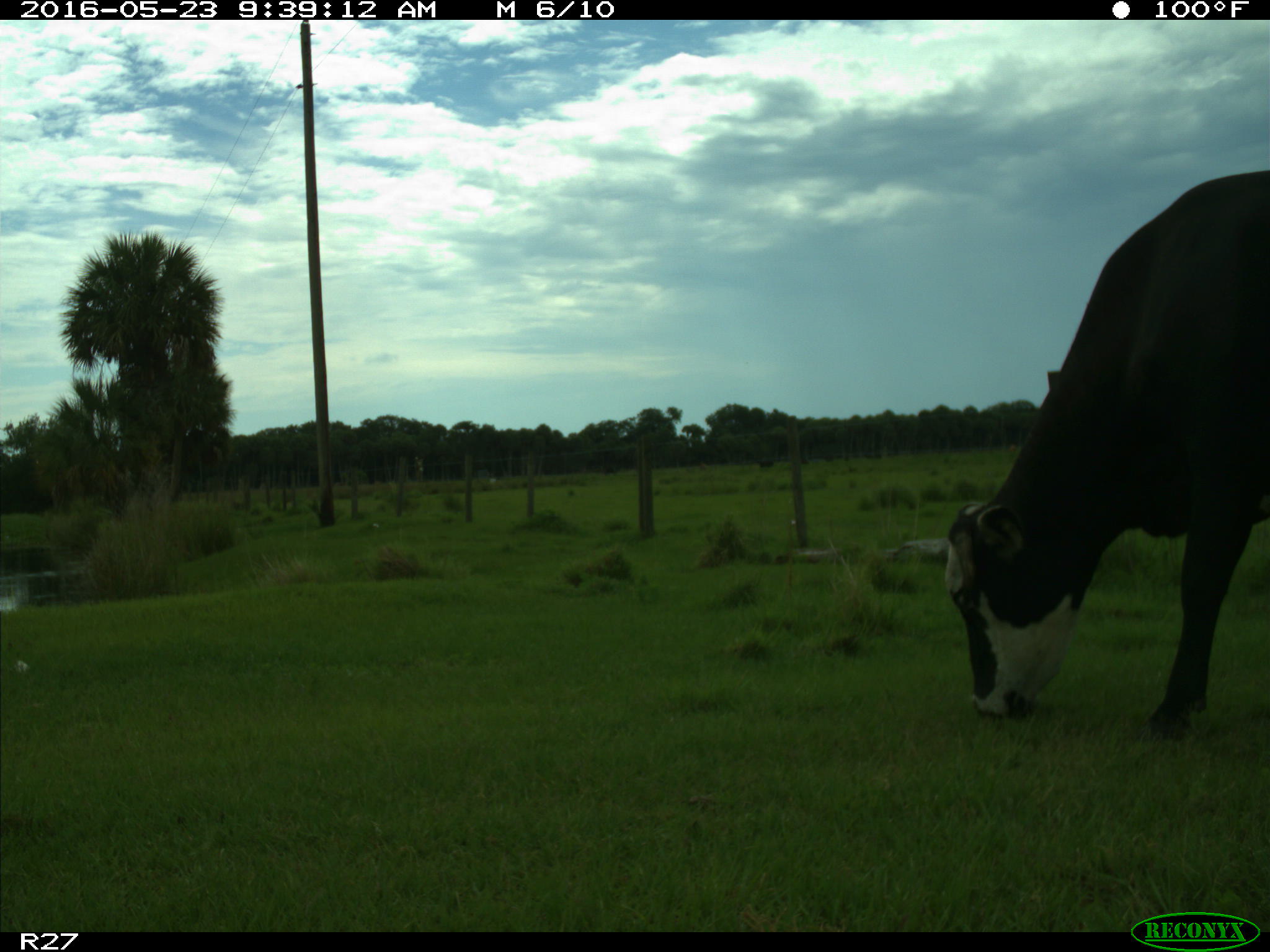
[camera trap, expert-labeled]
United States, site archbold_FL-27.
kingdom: Animalia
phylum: Chordata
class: Mammalia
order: Artiodactyla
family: Bovidae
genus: Bos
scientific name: Bos taurus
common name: domestic cow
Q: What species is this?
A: Bos taurus (domestic cow).